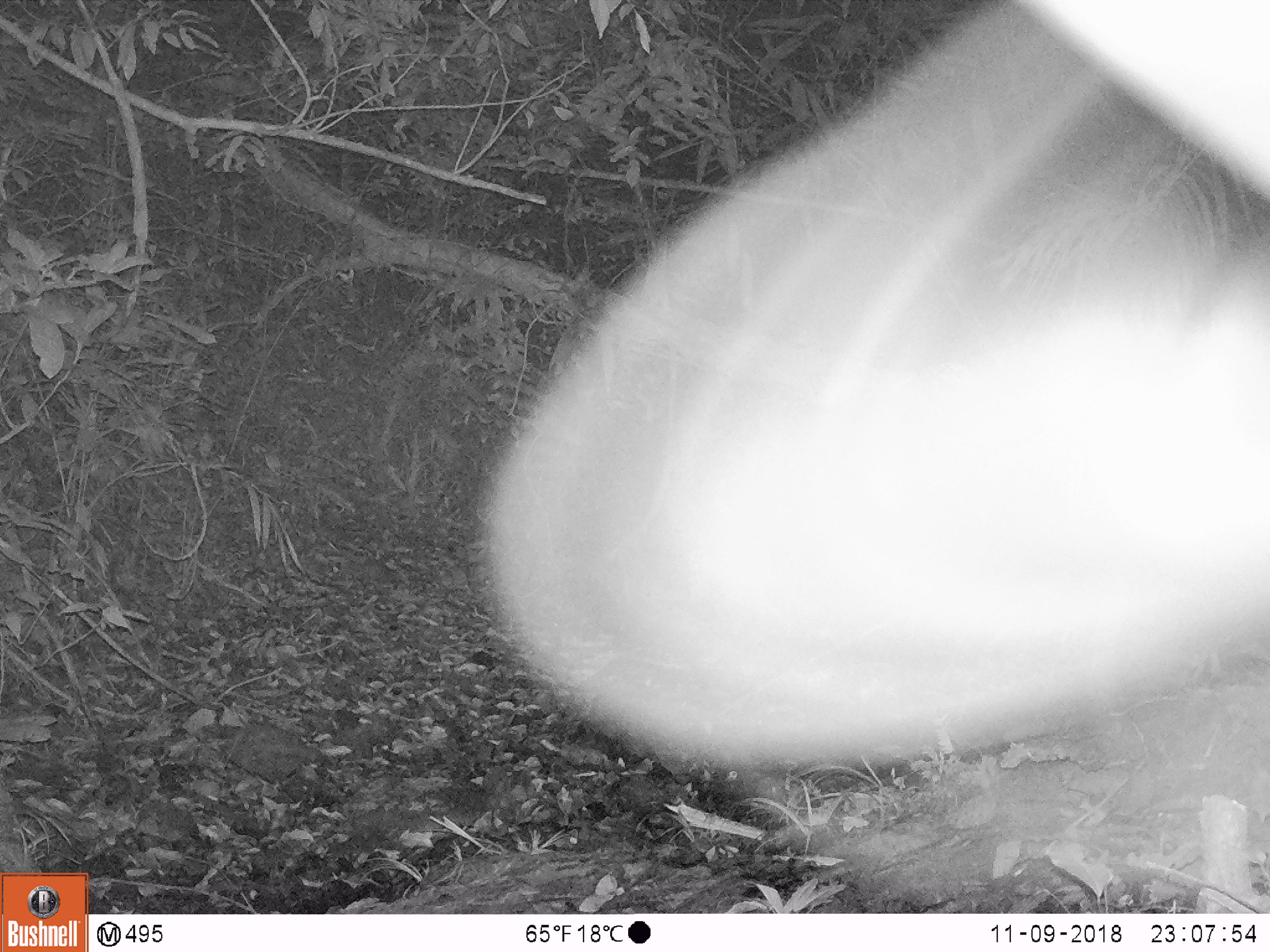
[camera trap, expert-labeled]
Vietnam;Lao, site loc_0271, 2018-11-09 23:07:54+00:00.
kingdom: Animalia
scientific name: Animalia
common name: animal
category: unidentified animal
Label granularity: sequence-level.